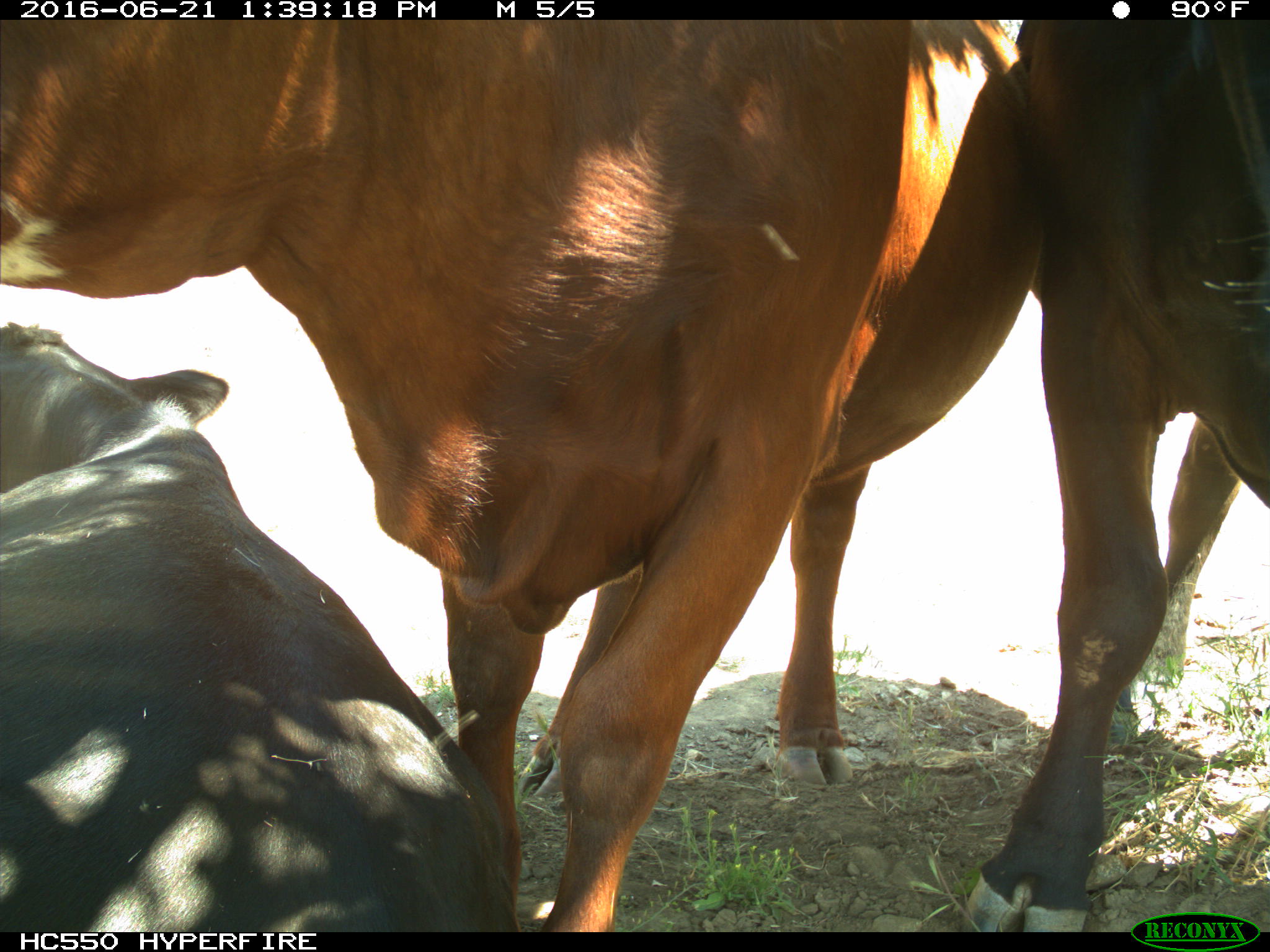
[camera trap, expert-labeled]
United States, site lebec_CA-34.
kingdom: Animalia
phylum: Chordata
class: Mammalia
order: Artiodactyla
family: Bovidae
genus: Bos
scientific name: Bos taurus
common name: domestic cow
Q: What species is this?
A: Bos taurus (domestic cow).